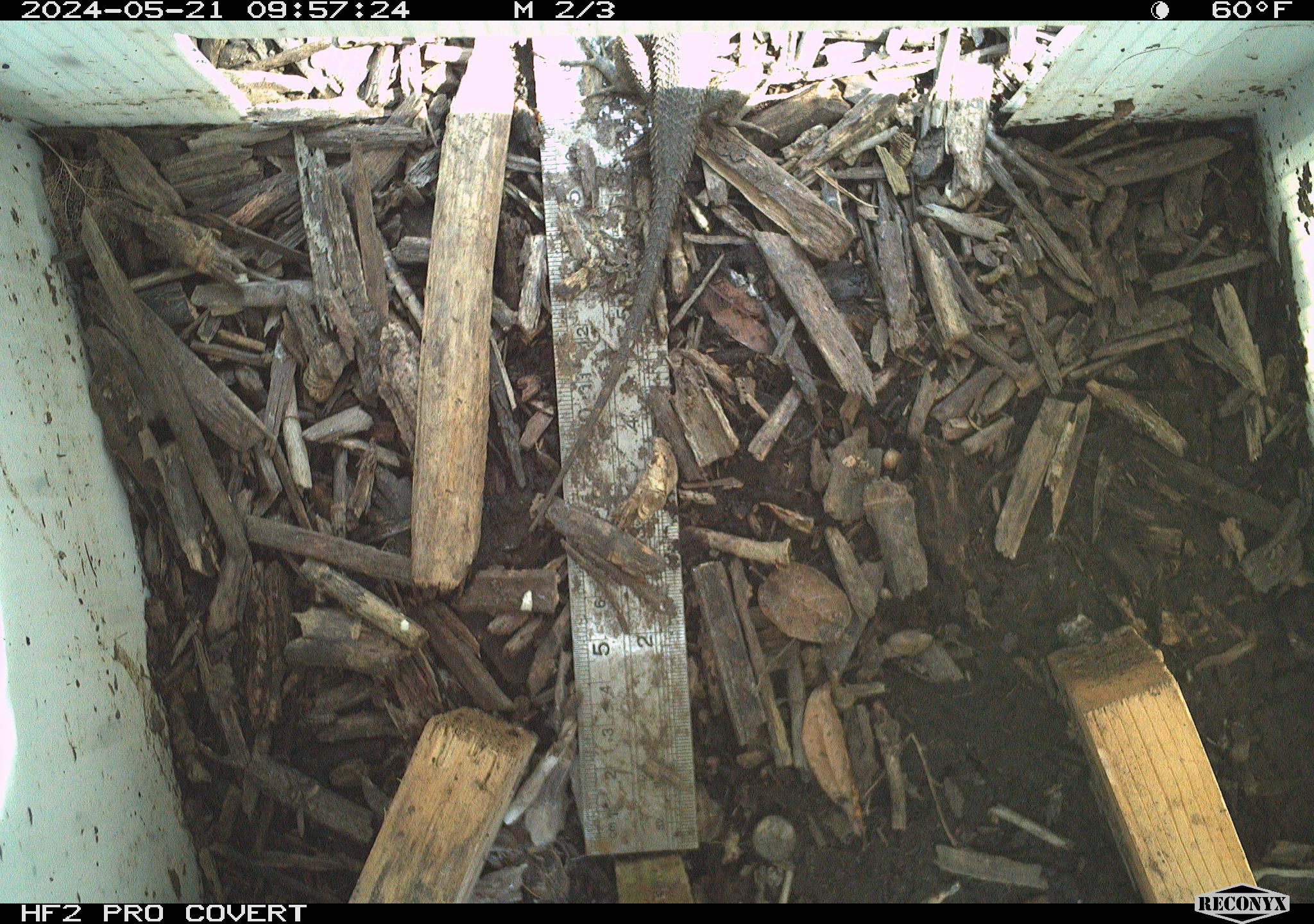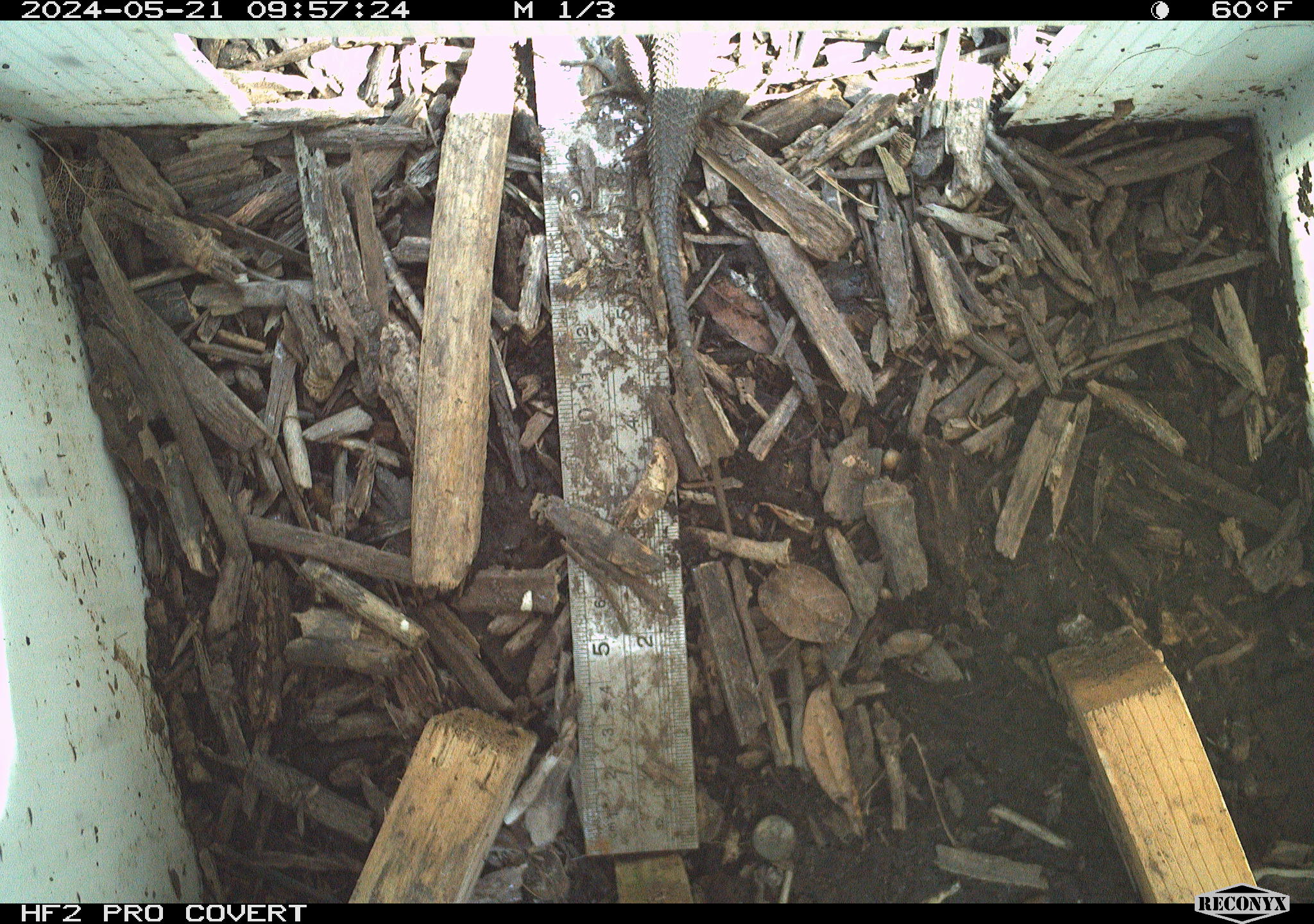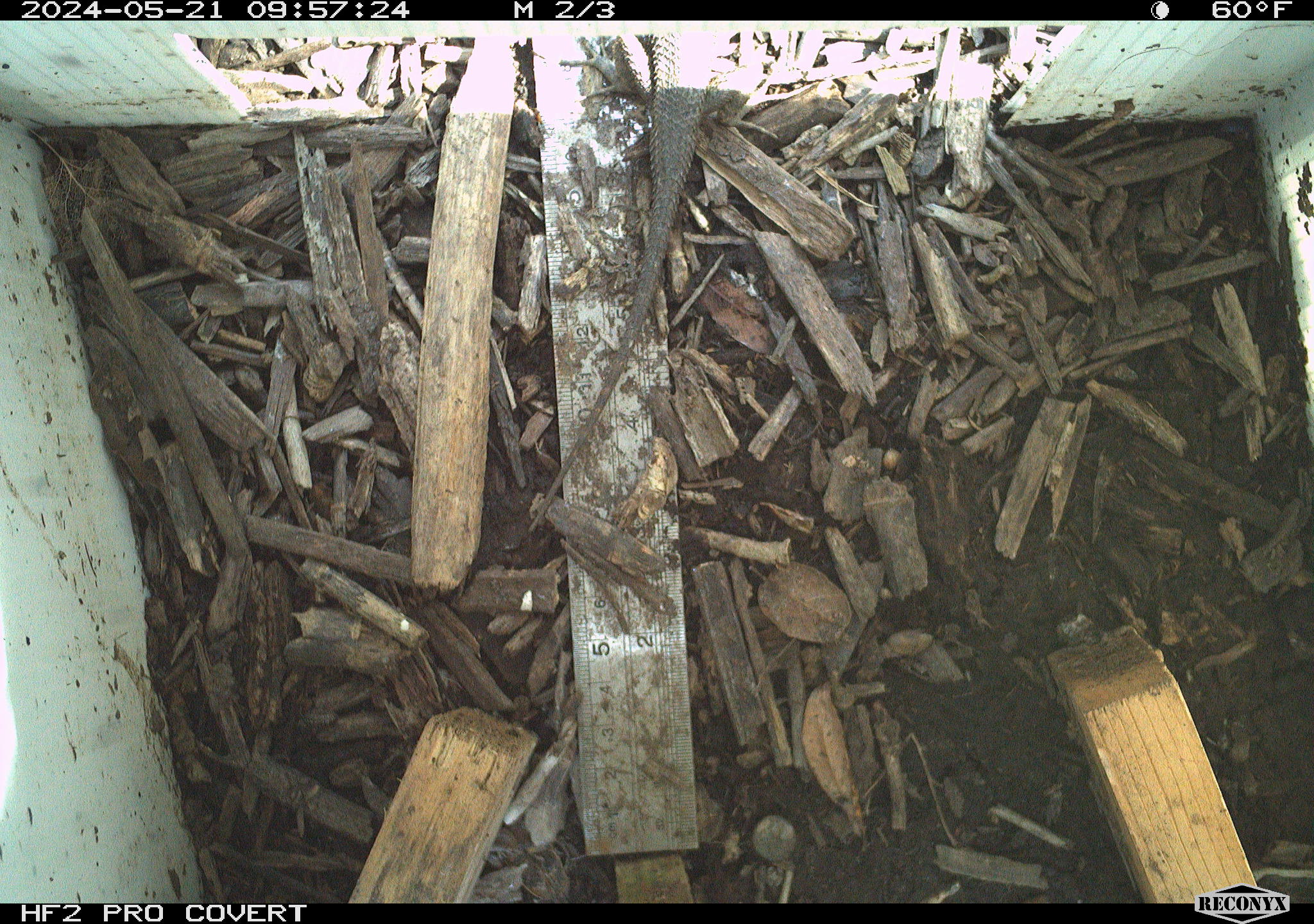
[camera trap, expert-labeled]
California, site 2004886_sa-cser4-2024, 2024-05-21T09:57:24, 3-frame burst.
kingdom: Animalia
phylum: Chordata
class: Reptilia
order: Squamata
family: Phrynosomatidae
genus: Sceloporus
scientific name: Sceloporus occidentalis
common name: western fence lizard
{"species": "western fence lizard (Sceloporus occidentalis)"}